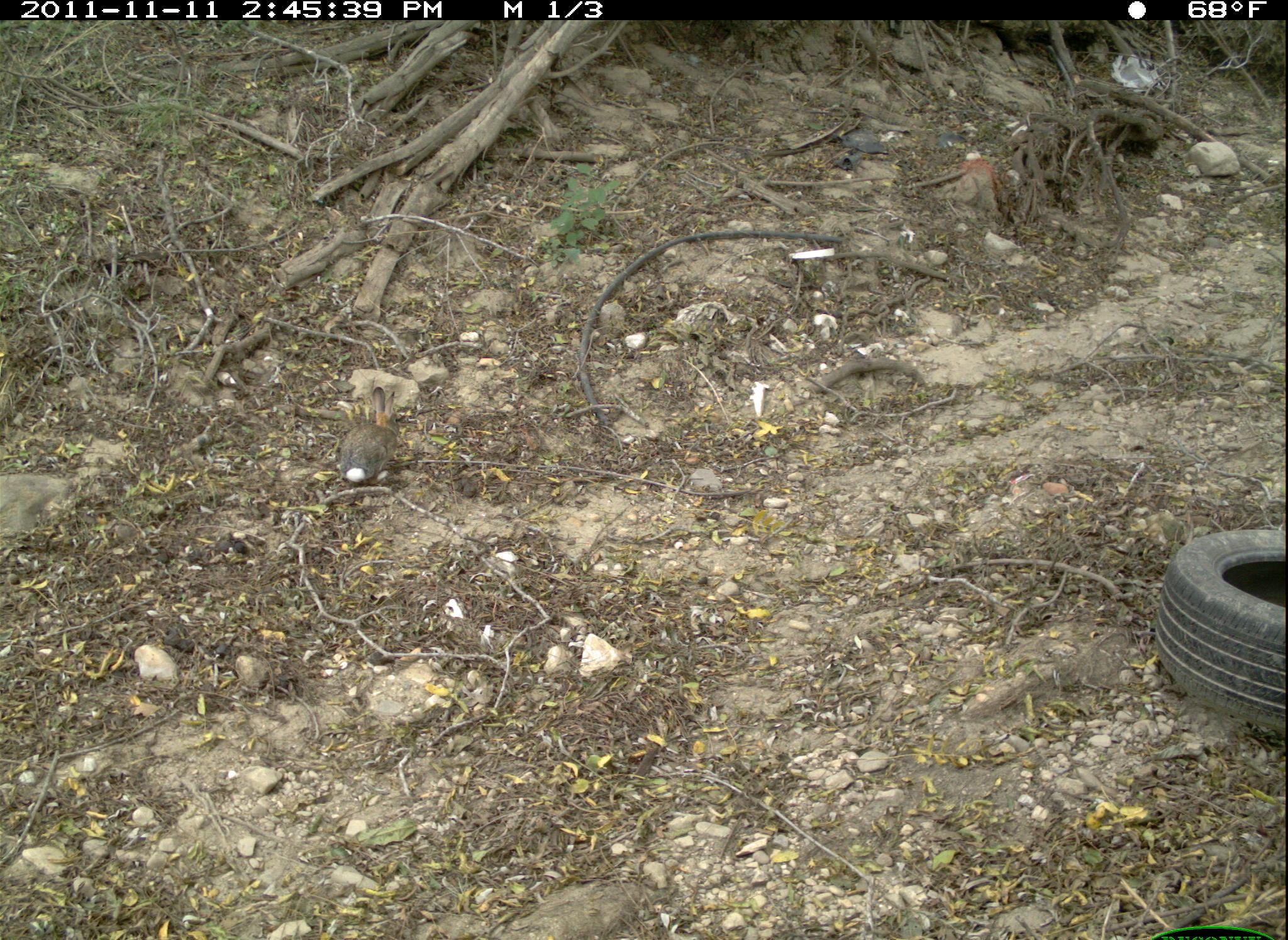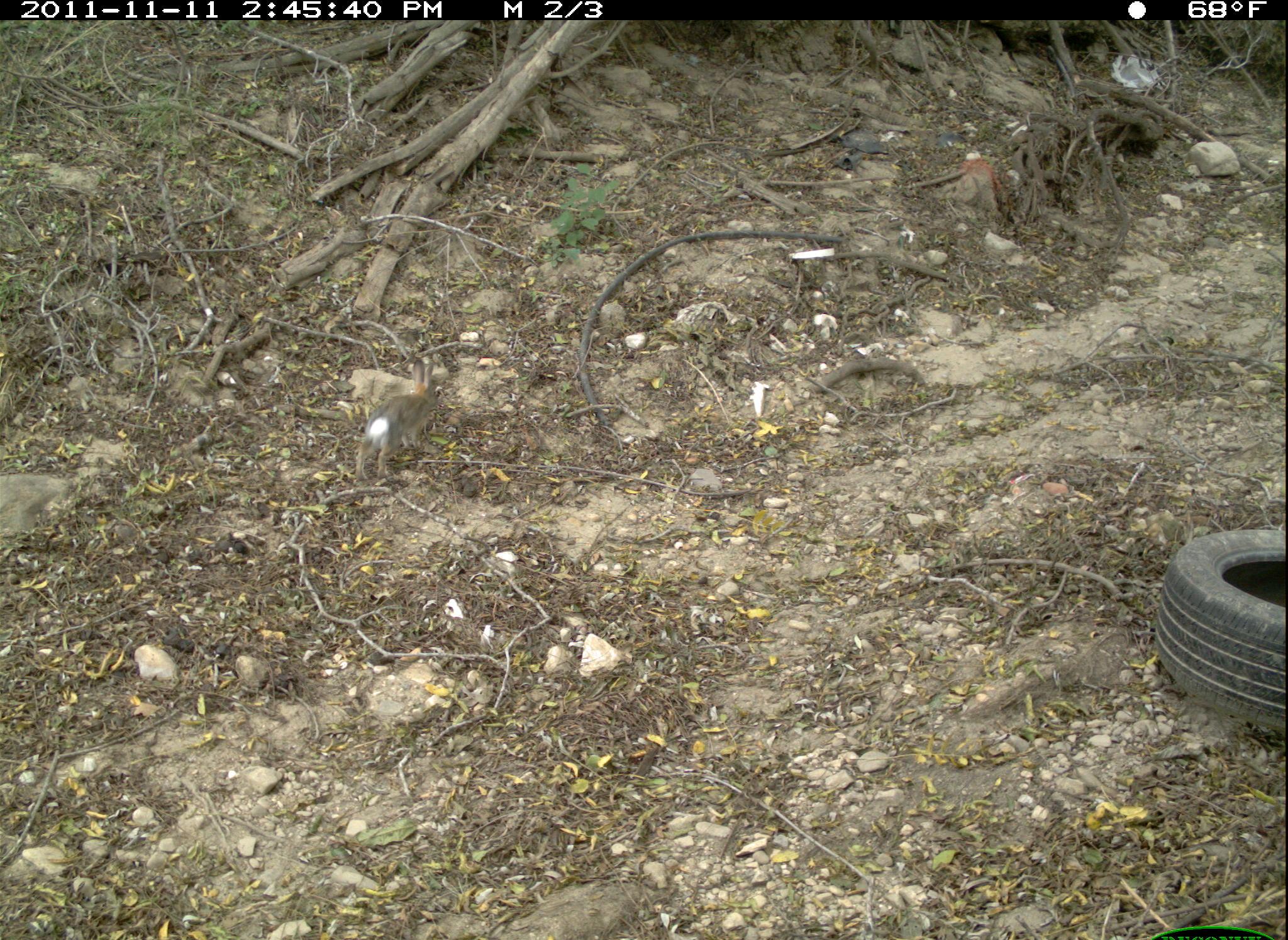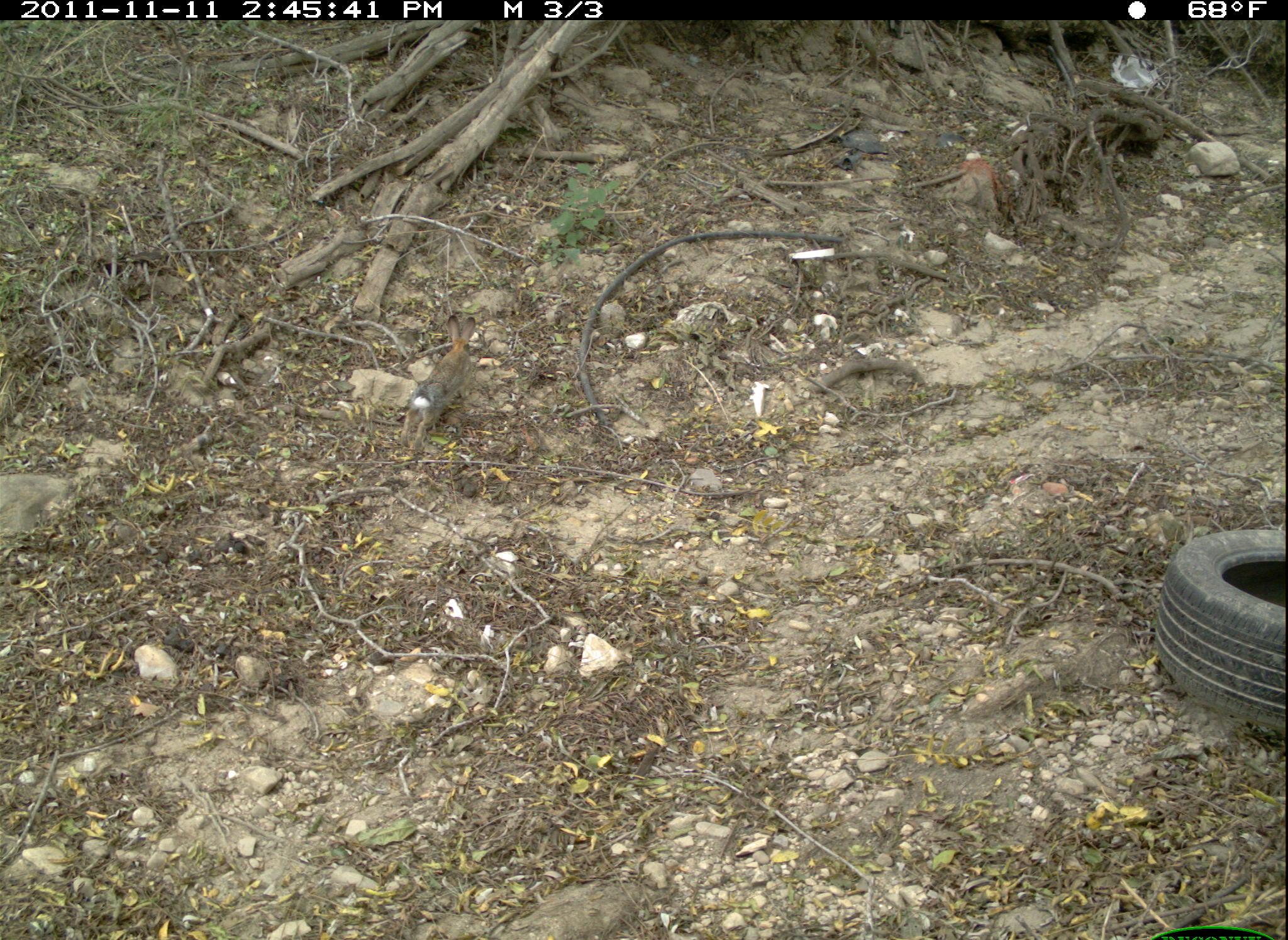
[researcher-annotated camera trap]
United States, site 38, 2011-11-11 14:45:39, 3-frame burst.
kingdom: Animalia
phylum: Chordata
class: Mammalia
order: Lagomorpha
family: Leporidae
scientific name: Leporidae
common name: rabbits and hares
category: rabbit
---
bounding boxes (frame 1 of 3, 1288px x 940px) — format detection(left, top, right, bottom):
rabbit: detection(330, 372, 419, 493)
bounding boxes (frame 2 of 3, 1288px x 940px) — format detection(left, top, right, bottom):
rabbit: detection(348, 354, 452, 483)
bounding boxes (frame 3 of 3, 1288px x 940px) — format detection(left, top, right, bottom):
rabbit: detection(393, 303, 486, 459)